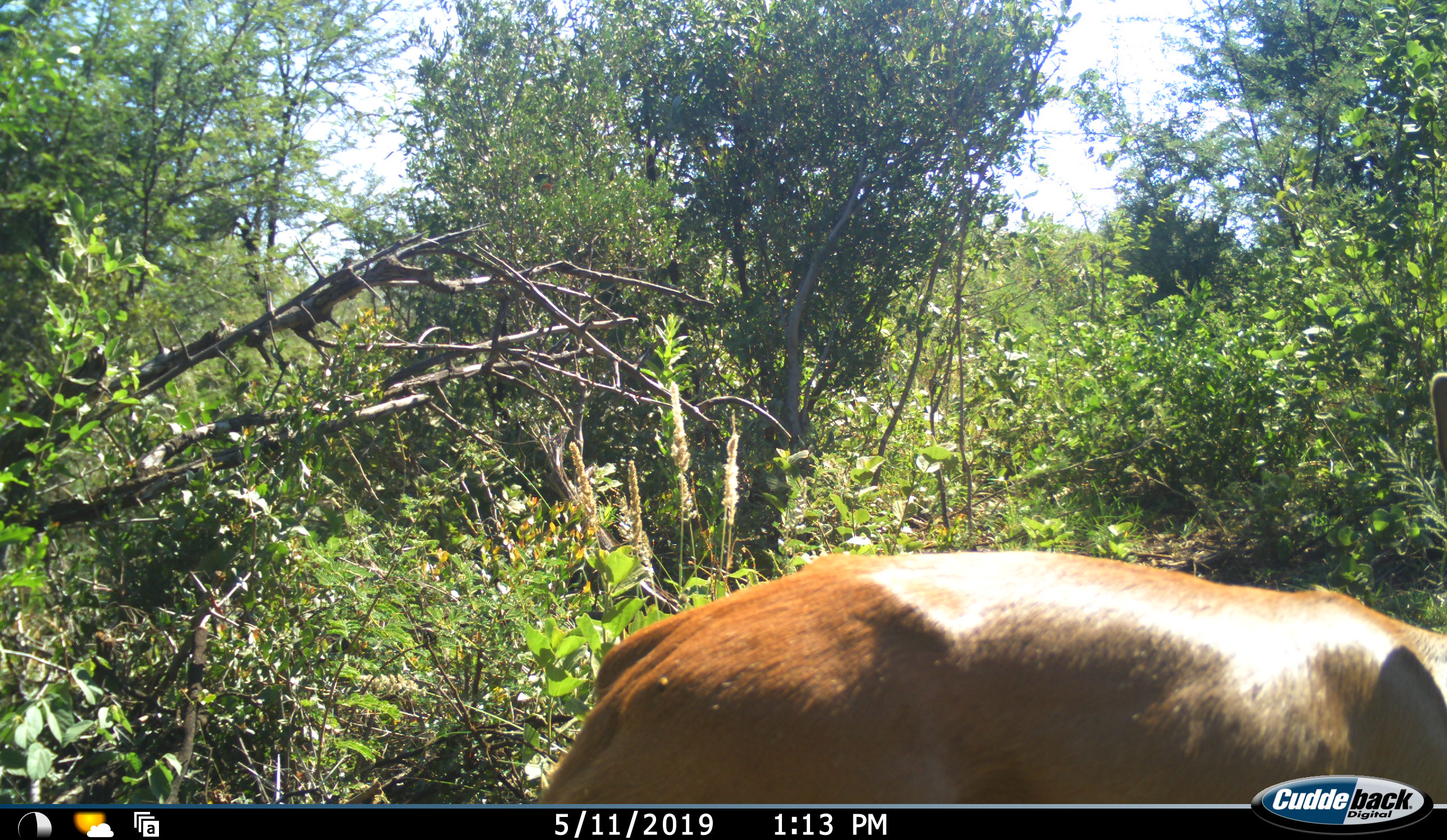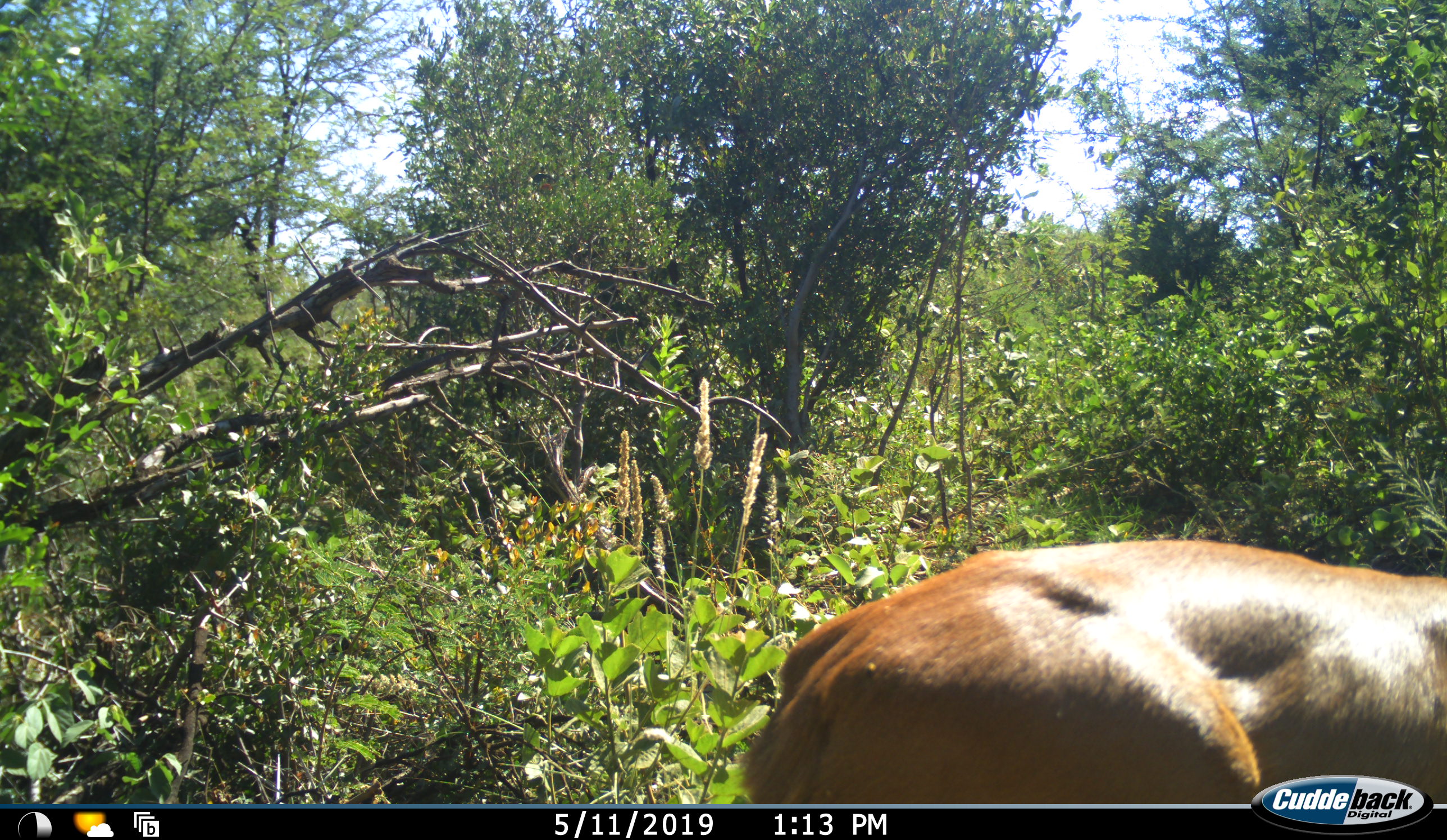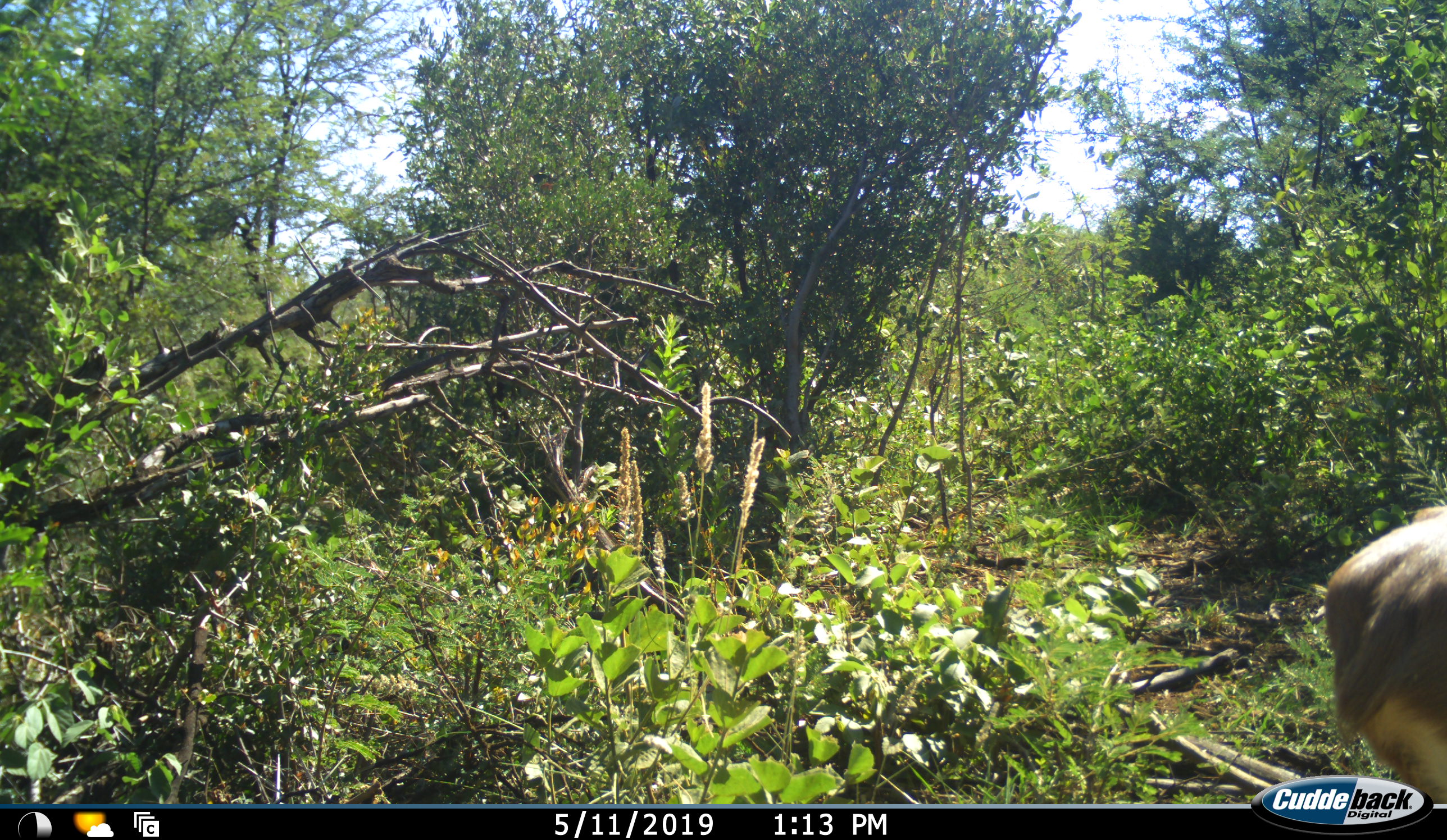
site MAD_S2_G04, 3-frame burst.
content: unidentified animal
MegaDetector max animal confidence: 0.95